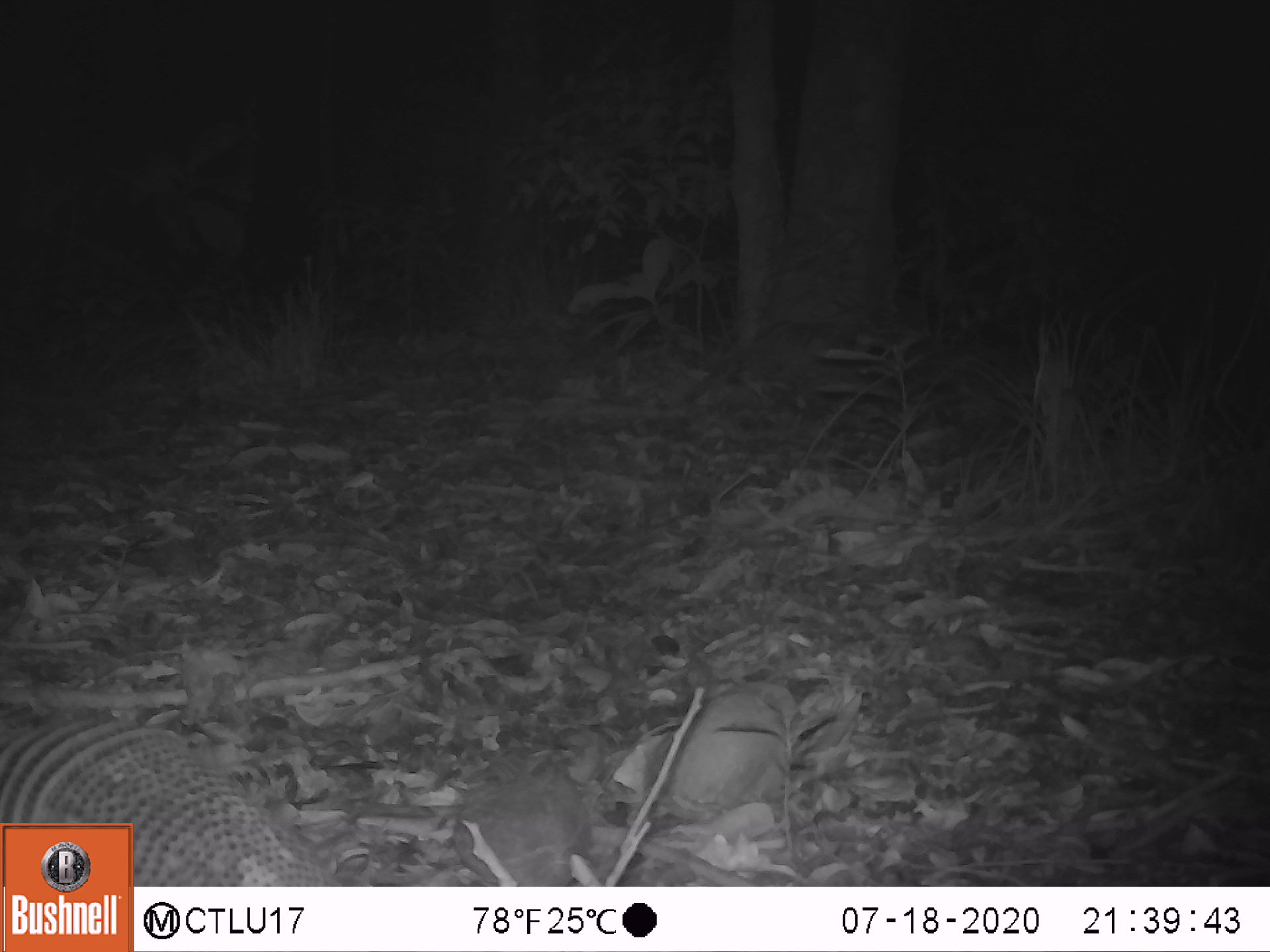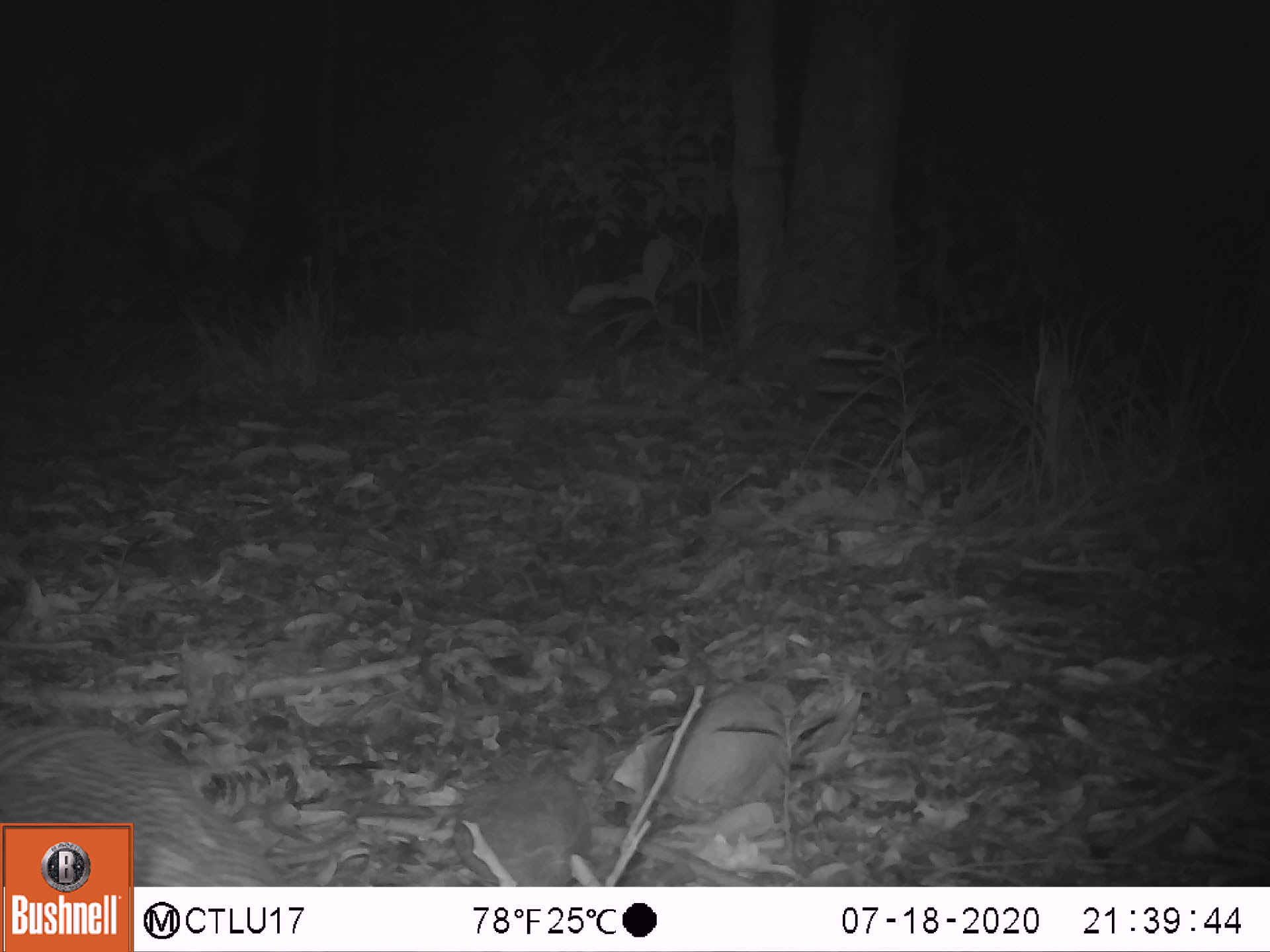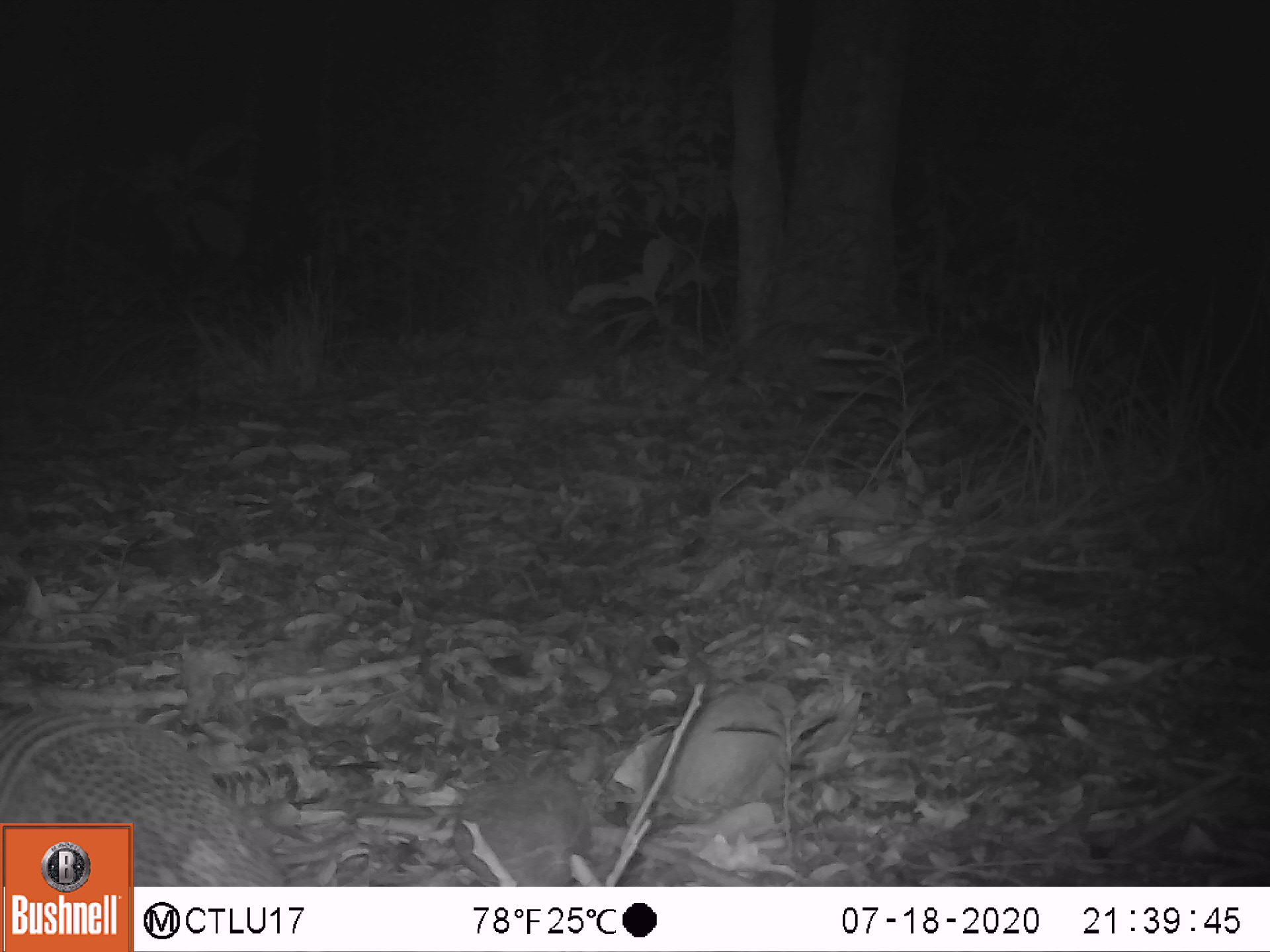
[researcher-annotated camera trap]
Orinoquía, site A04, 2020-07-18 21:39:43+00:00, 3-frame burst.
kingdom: Animalia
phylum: Chordata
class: Mammalia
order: Cingulata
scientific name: Cingulata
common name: armadillo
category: unknown armadillo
Unknown armadillo (armadillo) (Cingulata).